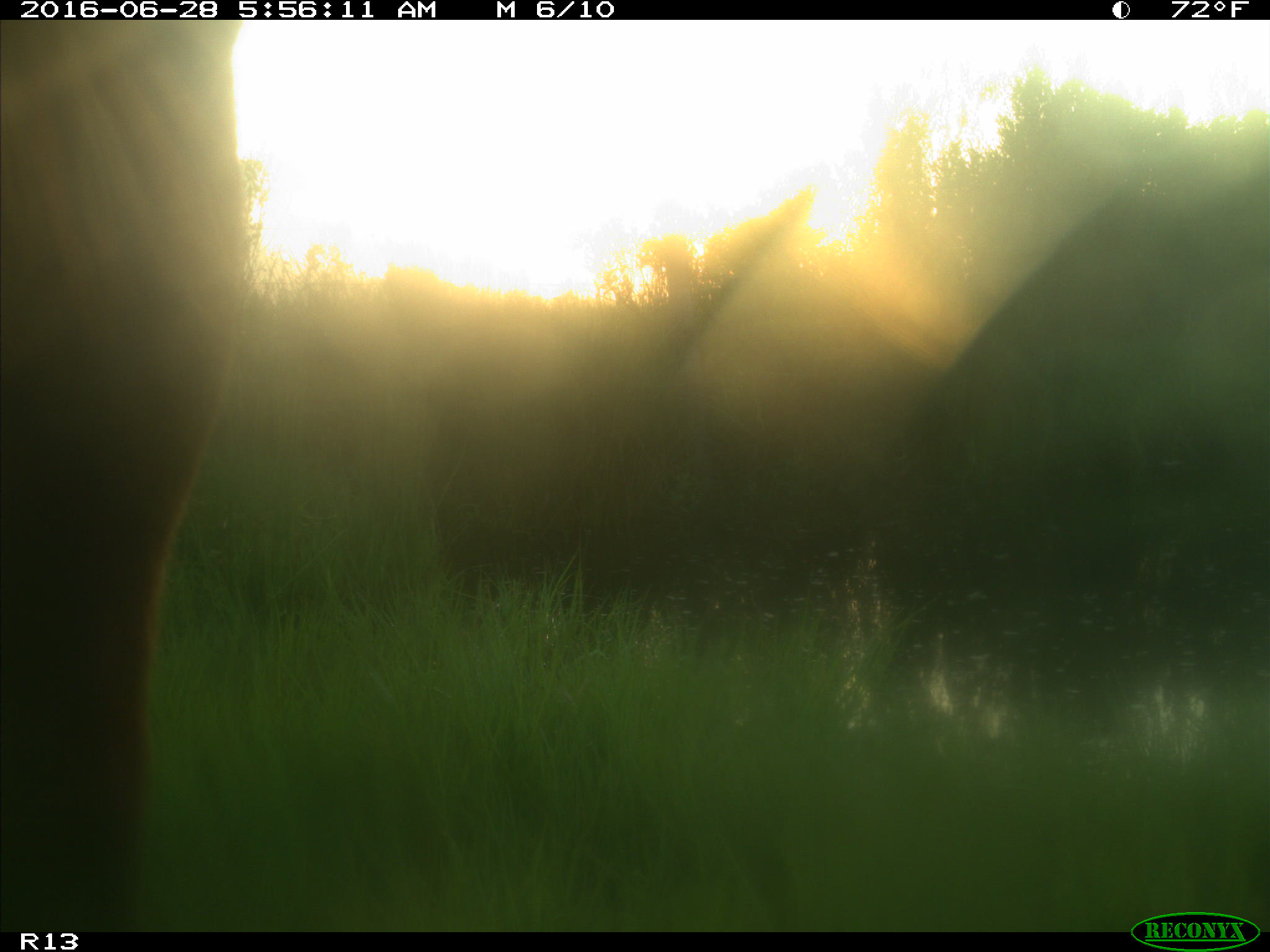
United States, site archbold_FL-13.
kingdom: Animalia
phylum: Chordata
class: Mammalia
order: Artiodactyla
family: Bovidae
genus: Bos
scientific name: Bos taurus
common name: domestic cow